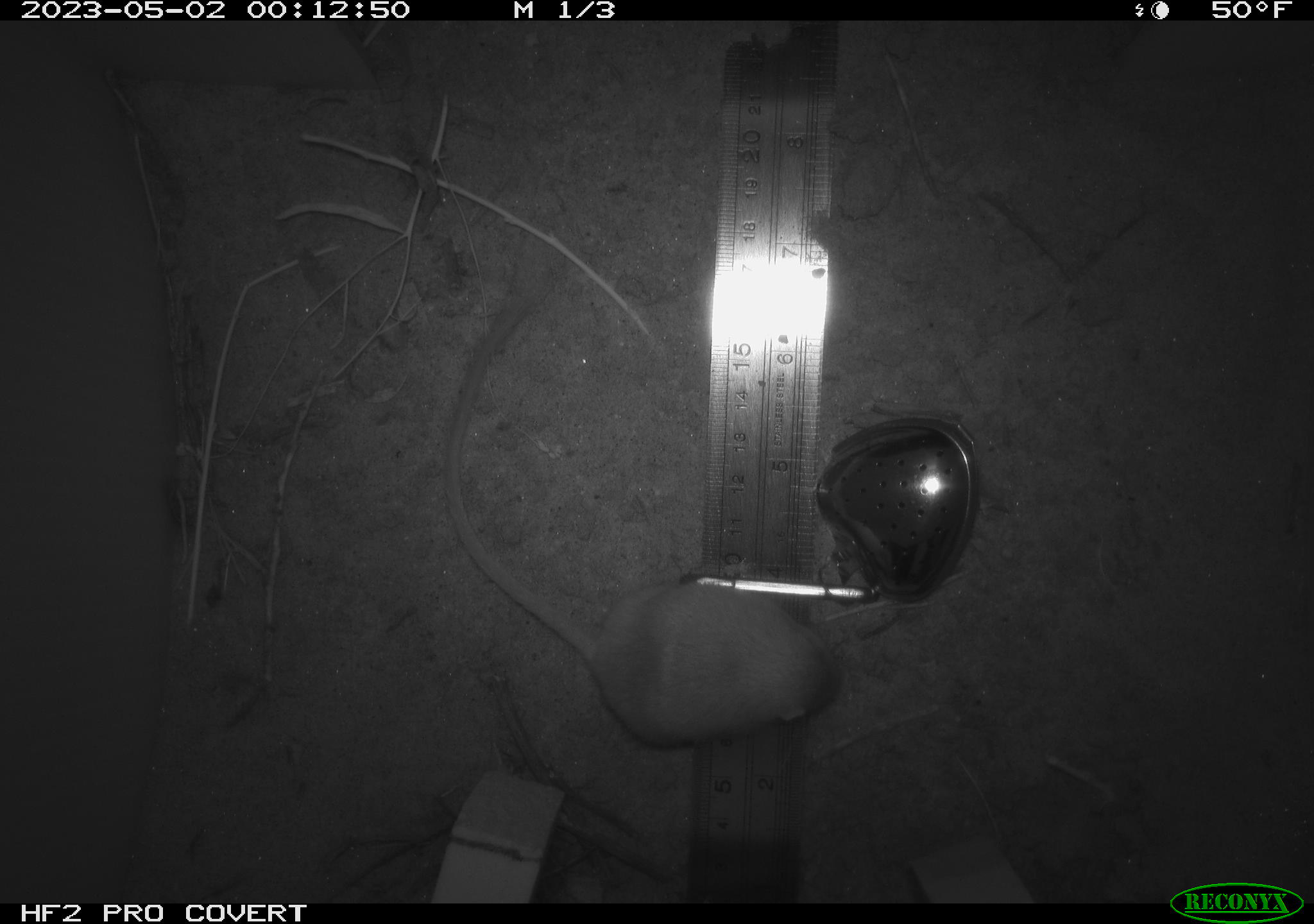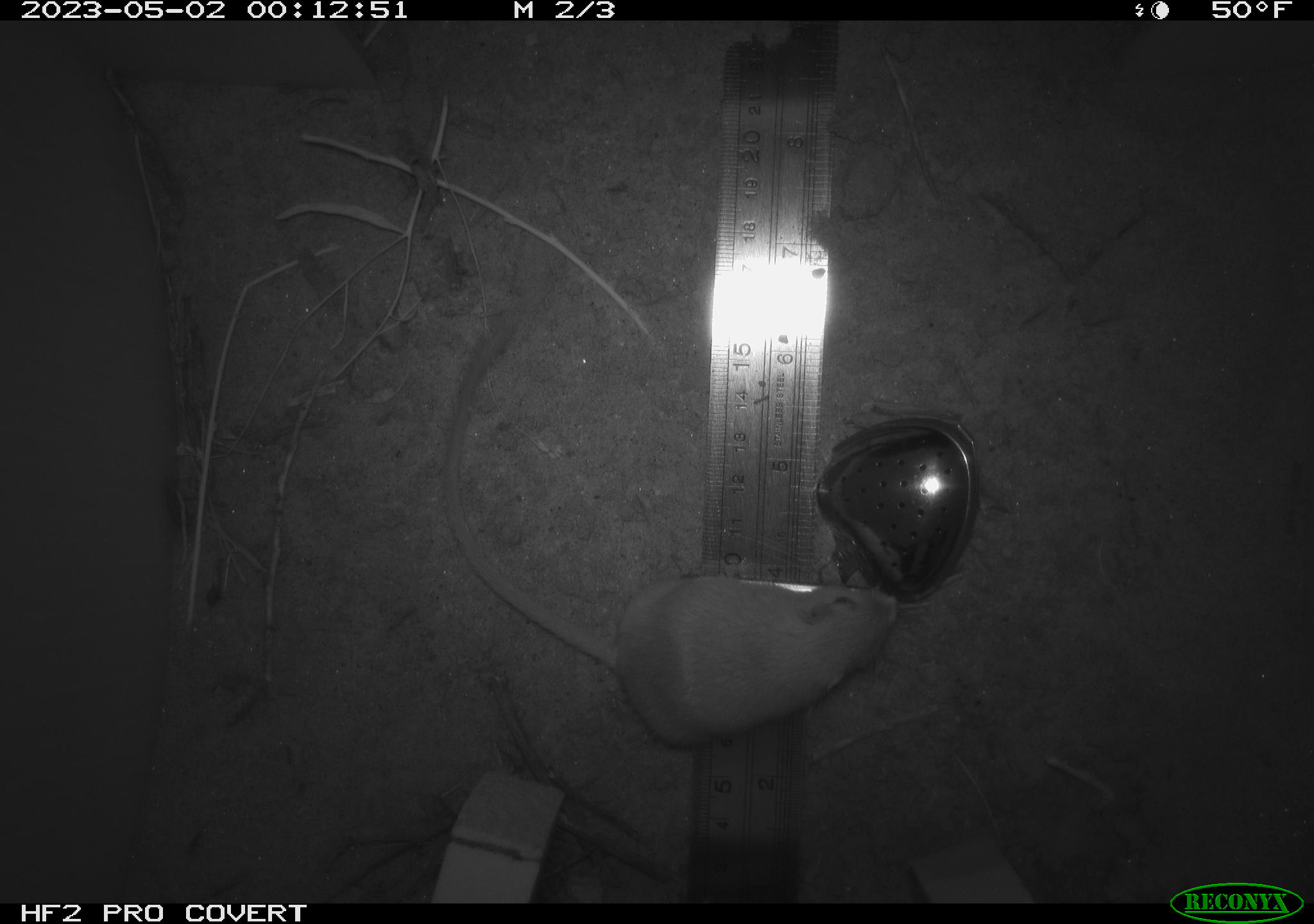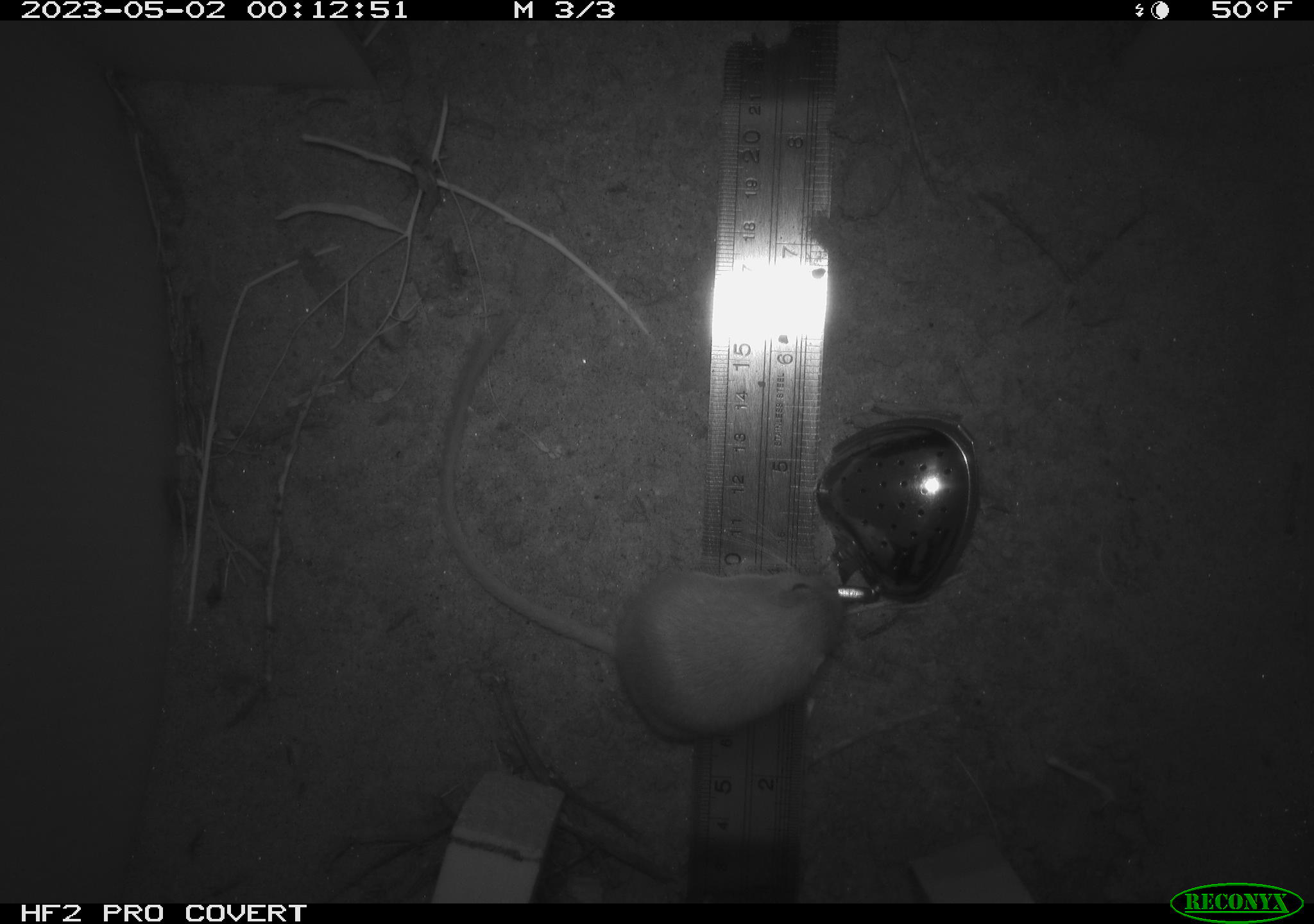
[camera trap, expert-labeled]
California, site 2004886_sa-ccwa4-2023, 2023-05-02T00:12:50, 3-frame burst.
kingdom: Animalia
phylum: Chordata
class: Mammalia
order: Rodentia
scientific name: Rodentia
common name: mouse species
Mouse species (Rodentia).